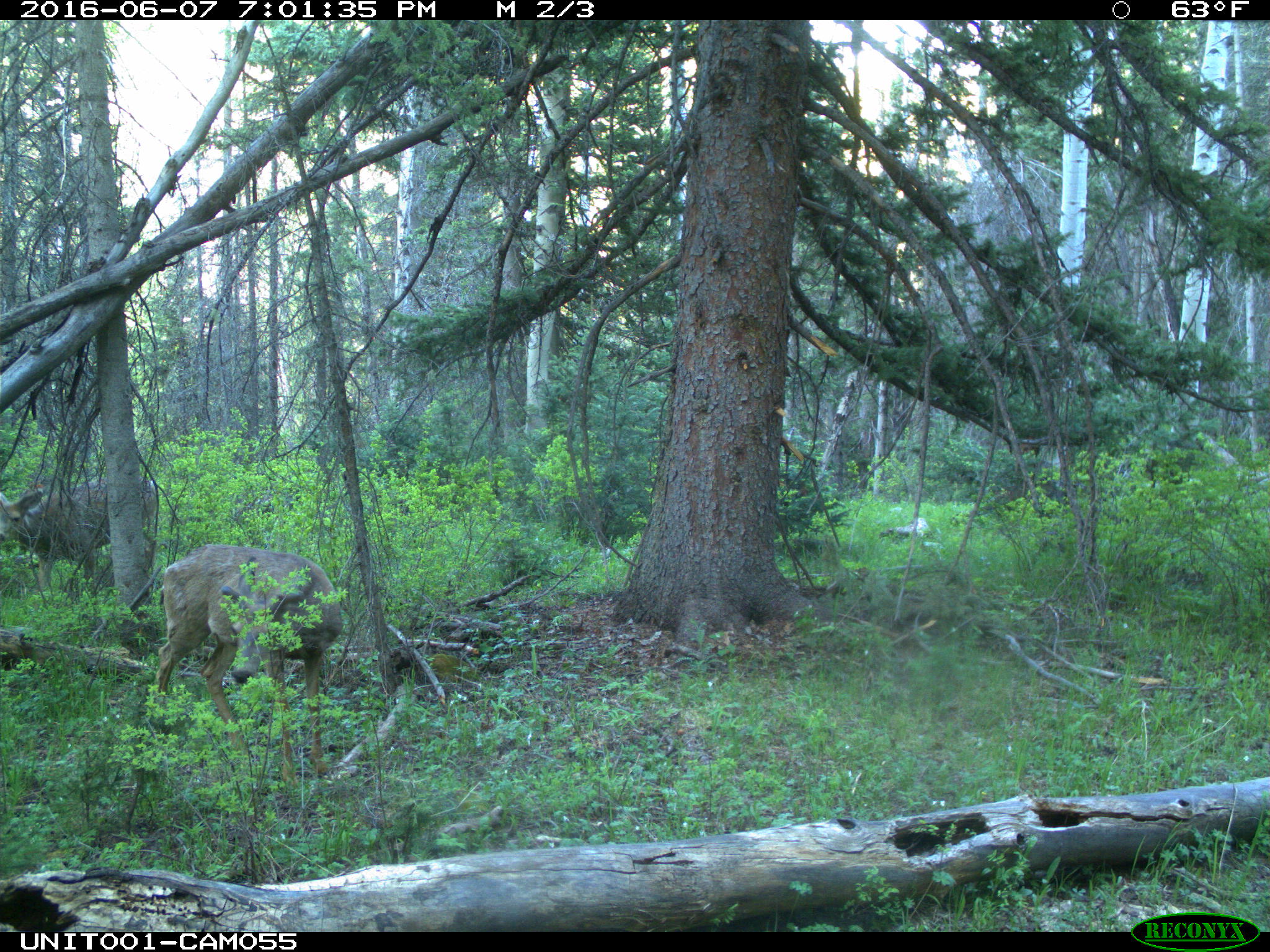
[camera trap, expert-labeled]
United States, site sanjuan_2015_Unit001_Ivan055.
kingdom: Animalia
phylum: Chordata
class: Mammalia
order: Artiodactyla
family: Cervidae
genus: Odocoileus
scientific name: Odocoileus hemionus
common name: mule deer